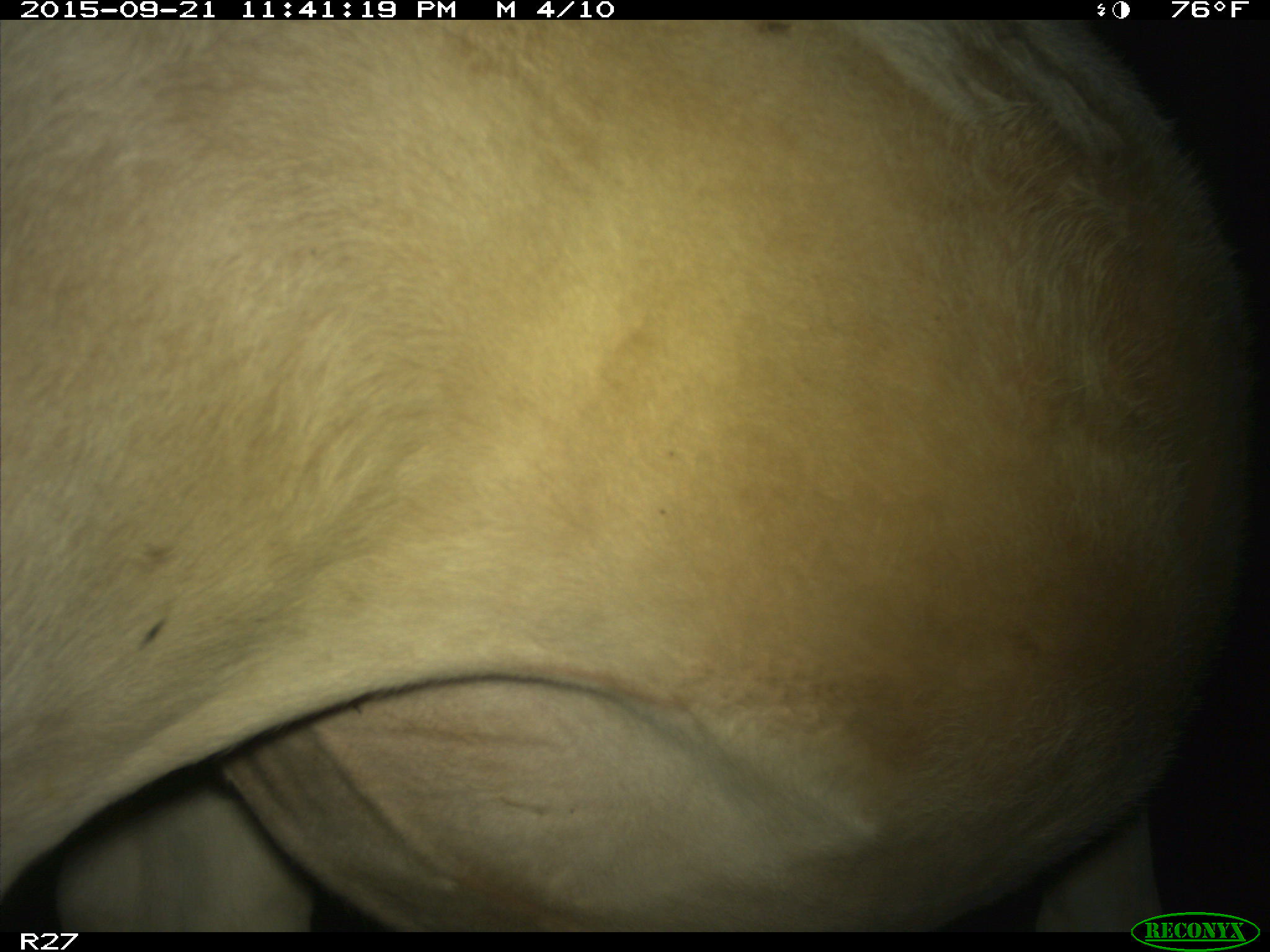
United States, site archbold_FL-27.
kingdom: Animalia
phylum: Chordata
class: Mammalia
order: Artiodactyla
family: Bovidae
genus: Bos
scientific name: Bos taurus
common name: domestic cow